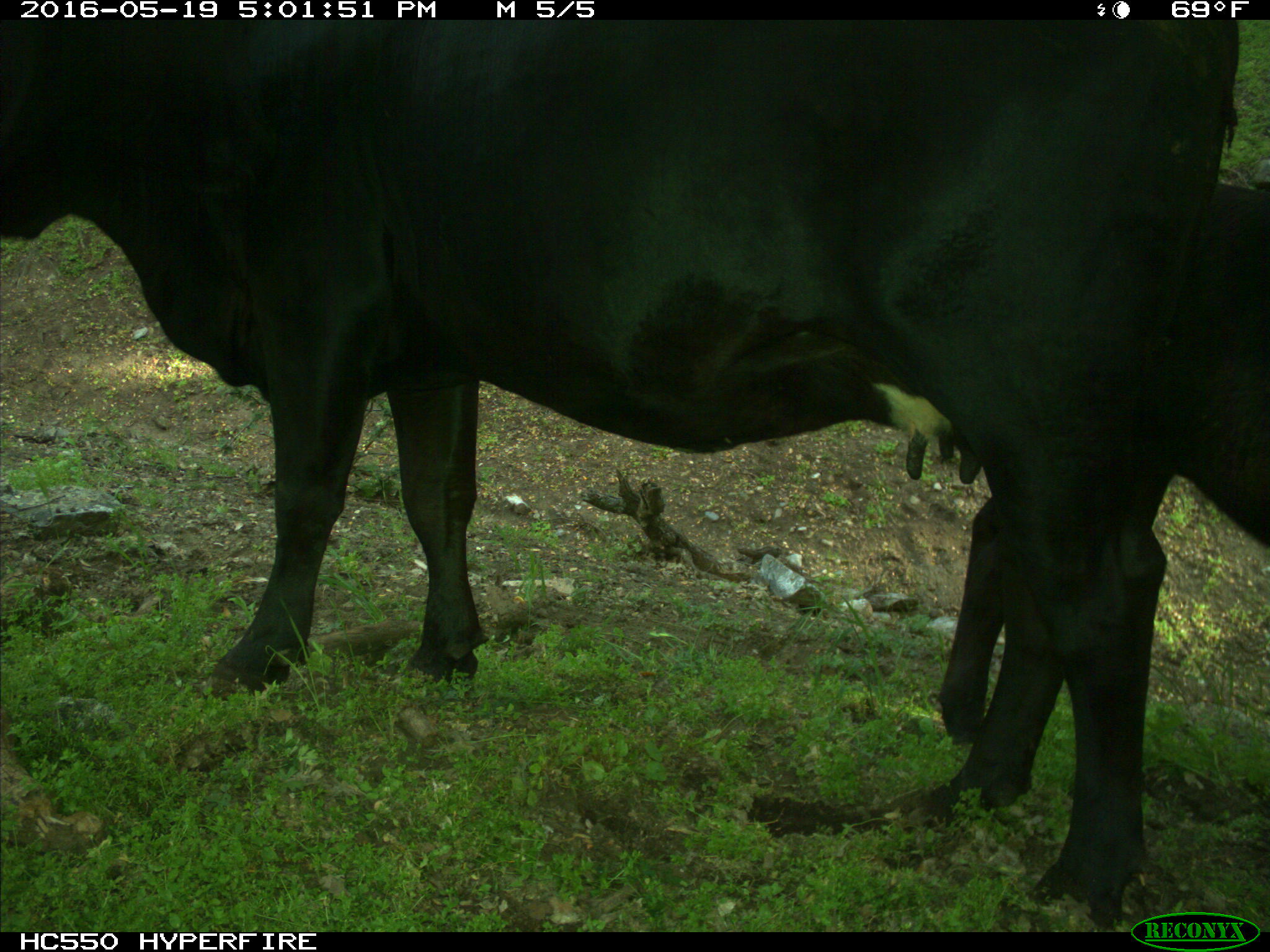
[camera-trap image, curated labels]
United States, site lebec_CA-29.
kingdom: Animalia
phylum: Chordata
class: Mammalia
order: Artiodactyla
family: Bovidae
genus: Bos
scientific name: Bos taurus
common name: domestic cow